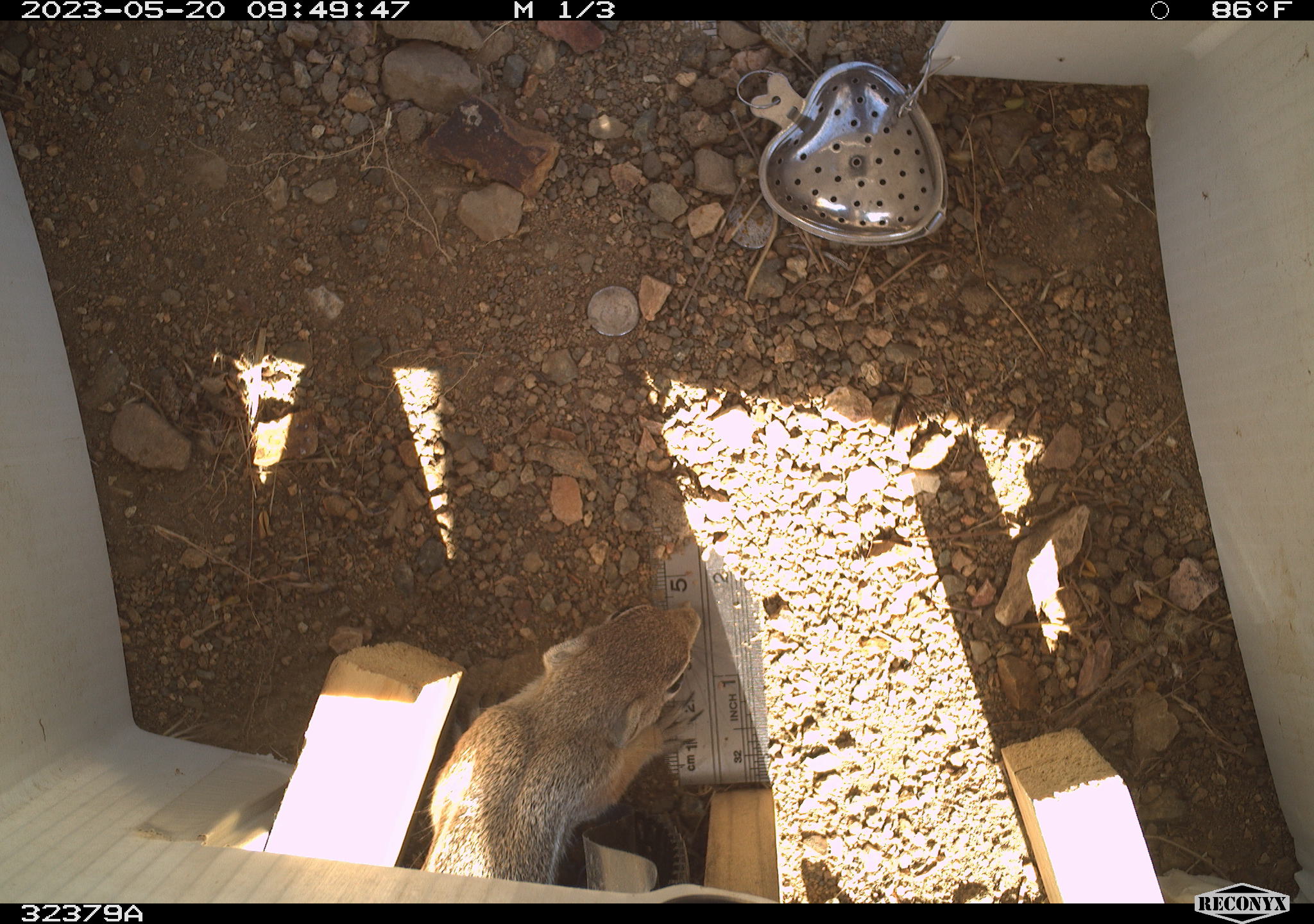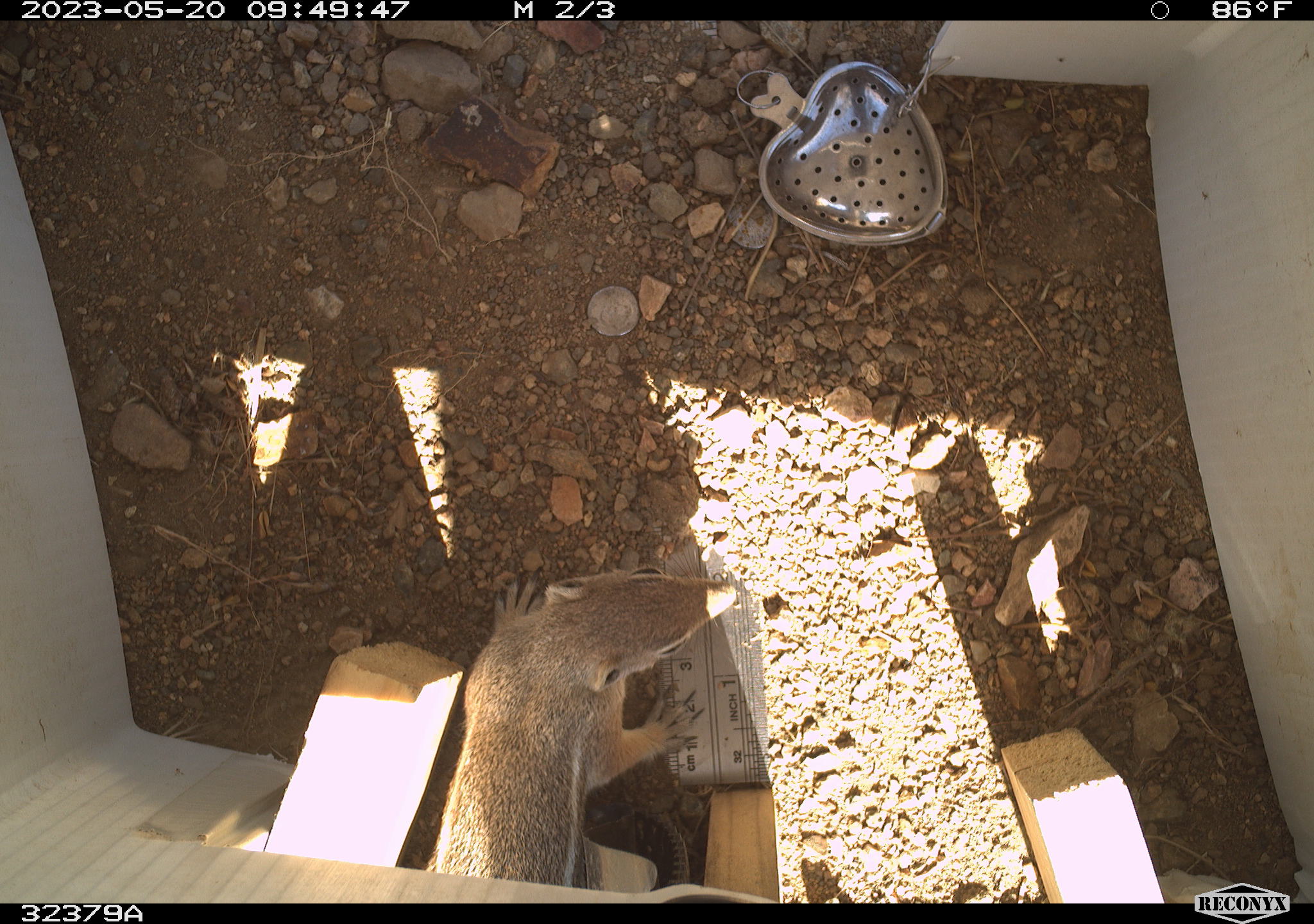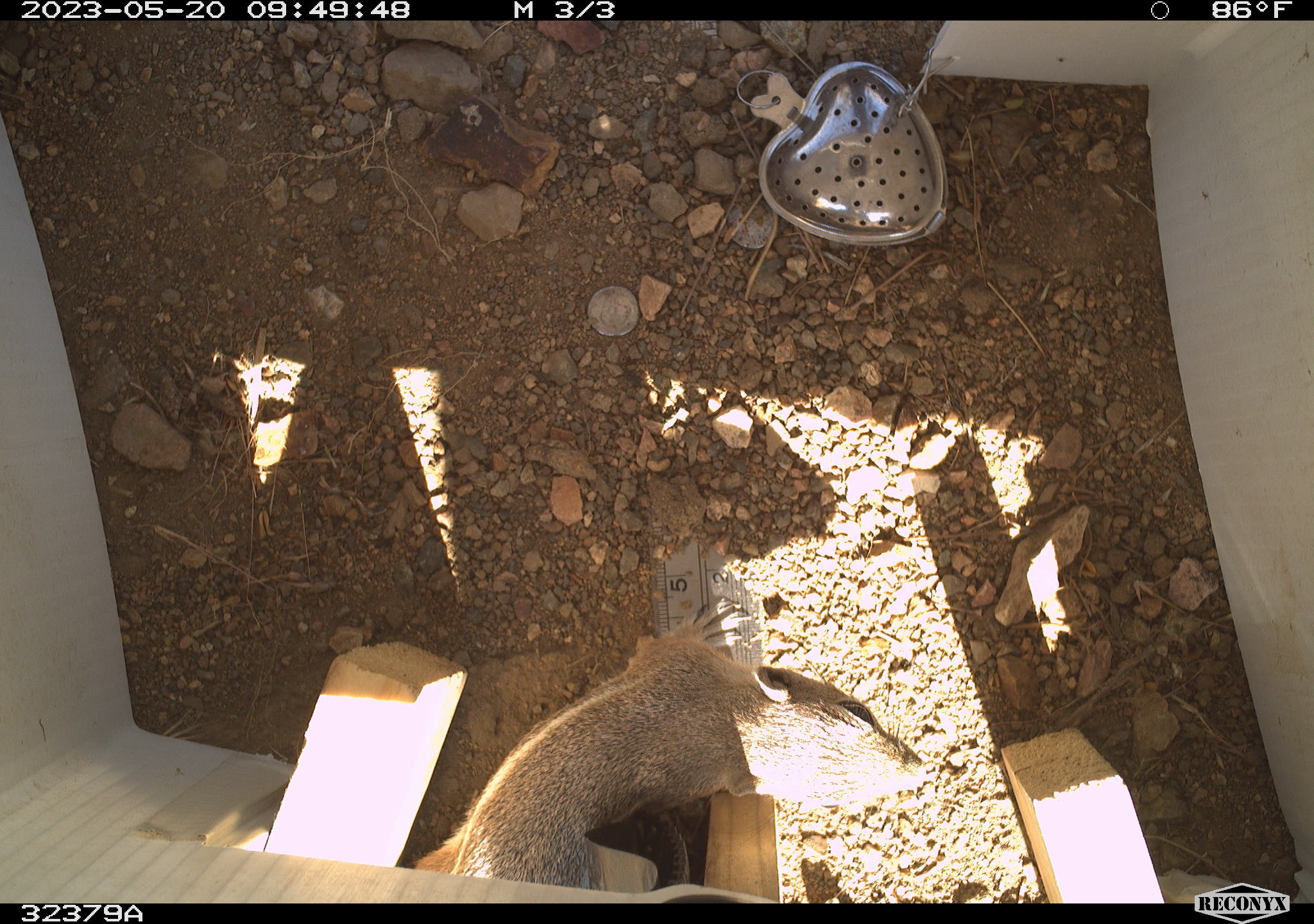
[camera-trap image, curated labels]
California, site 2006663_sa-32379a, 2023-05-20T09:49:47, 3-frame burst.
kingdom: Animalia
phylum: Chordata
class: Mammalia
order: Rodentia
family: Sciuridae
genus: Ammospermophilus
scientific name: Ammospermophilus leucurus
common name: white-tailed antelope squirrel